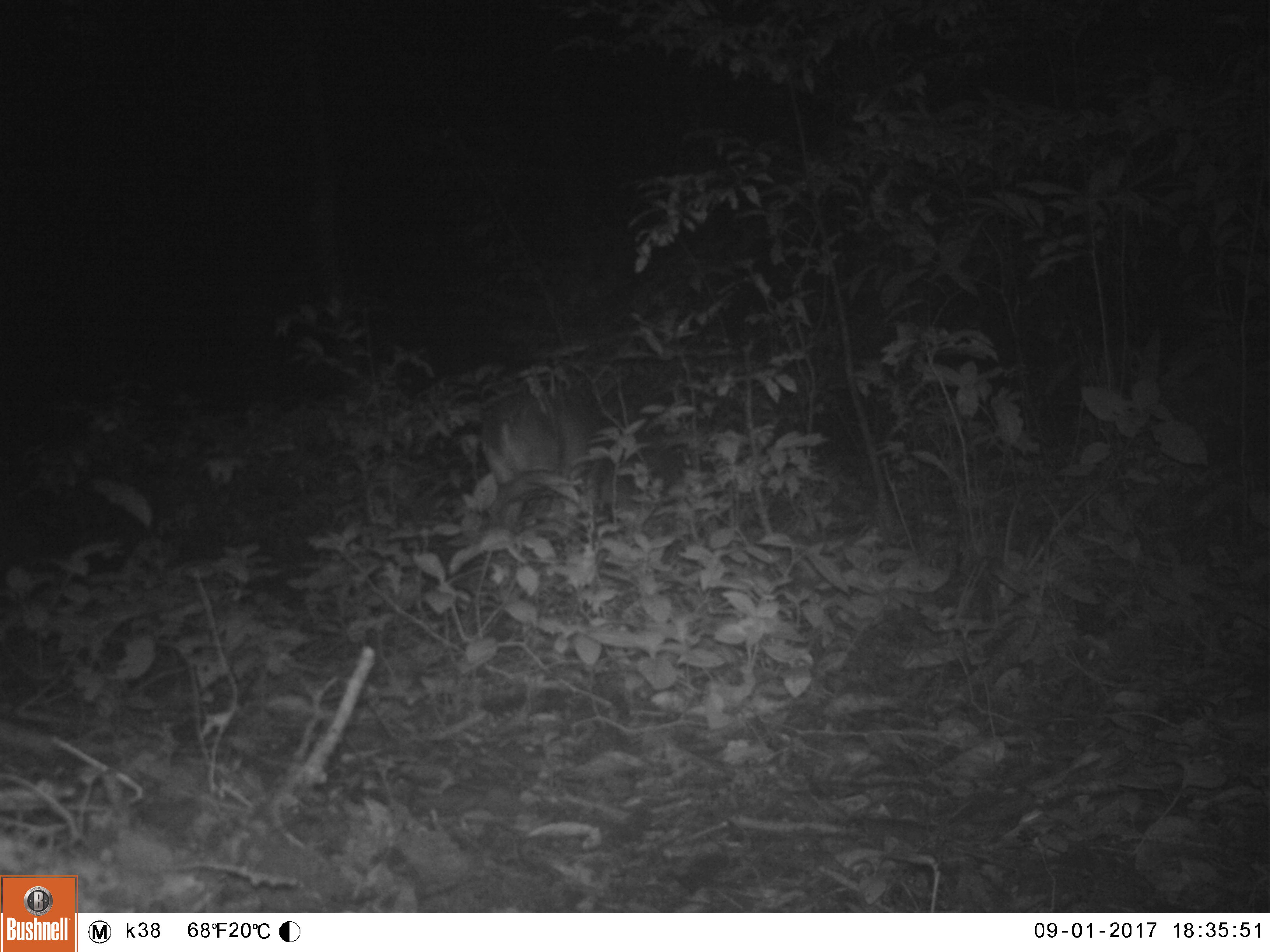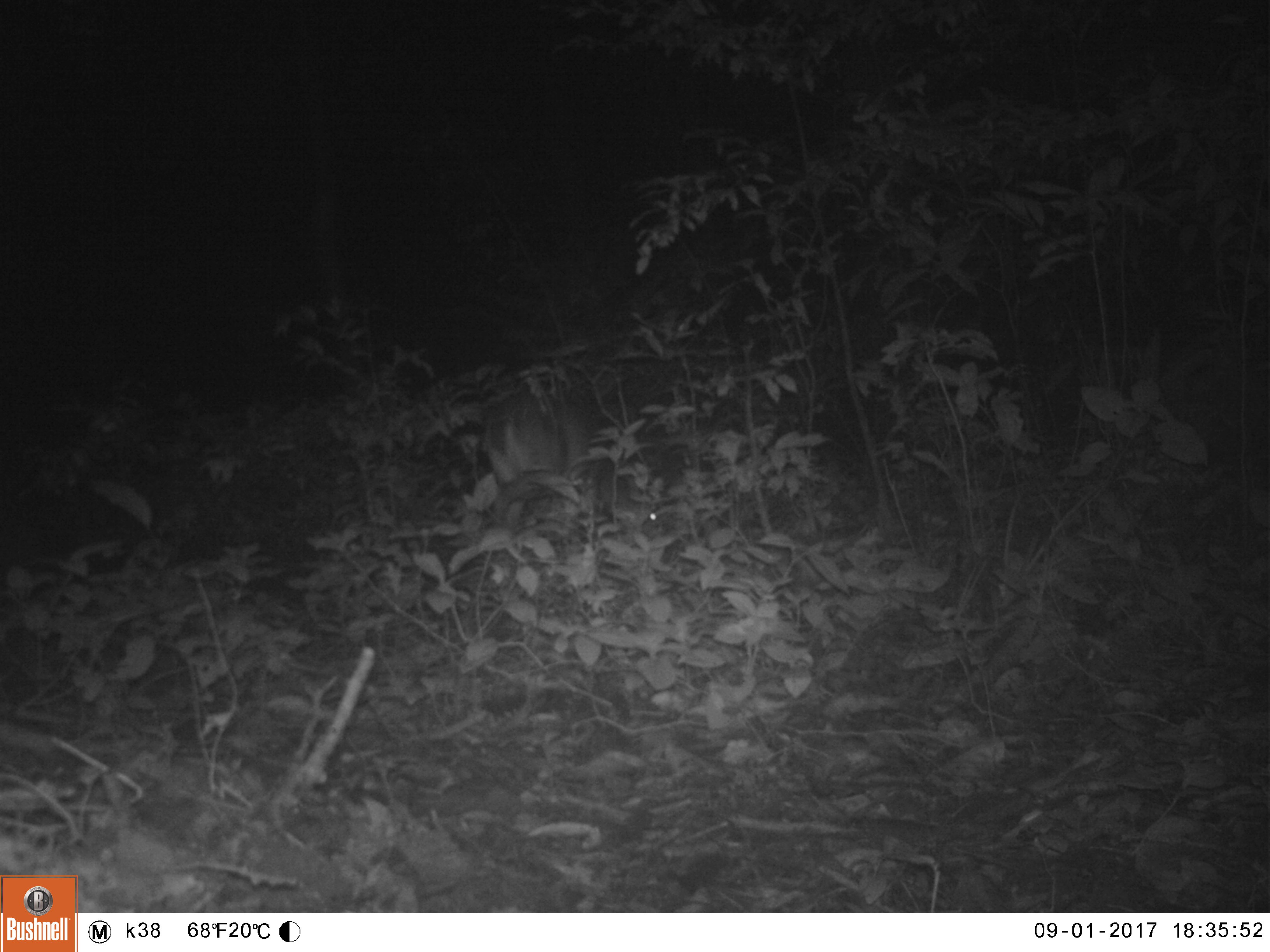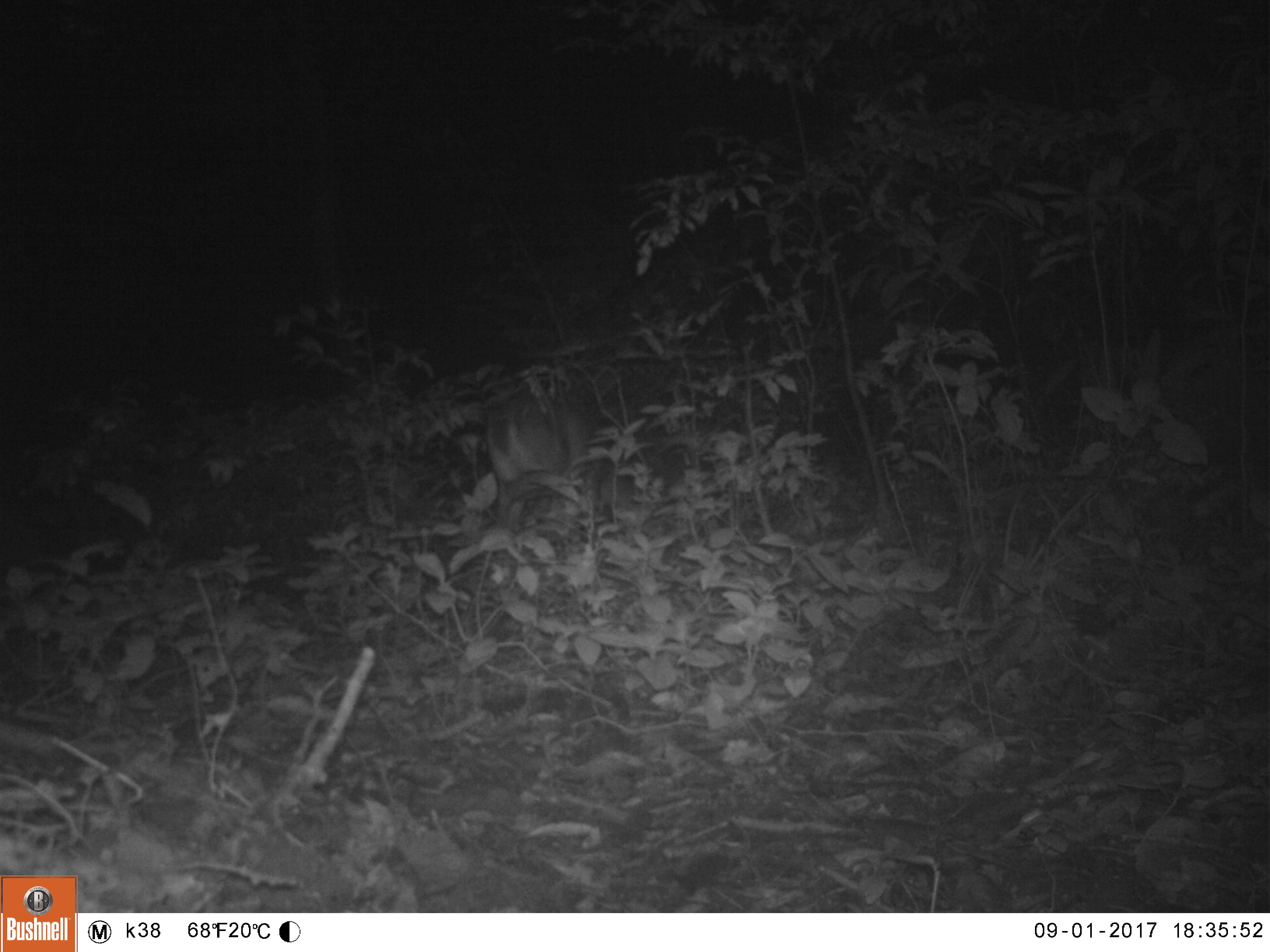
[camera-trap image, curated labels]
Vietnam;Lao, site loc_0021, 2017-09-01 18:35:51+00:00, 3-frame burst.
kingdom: Animalia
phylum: Chordata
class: Mammalia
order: Artiodactyla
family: Cervidae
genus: Muntiacus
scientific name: Muntiacus vuquangensis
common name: large-antlered muntjac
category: large antlered muntjac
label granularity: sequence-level